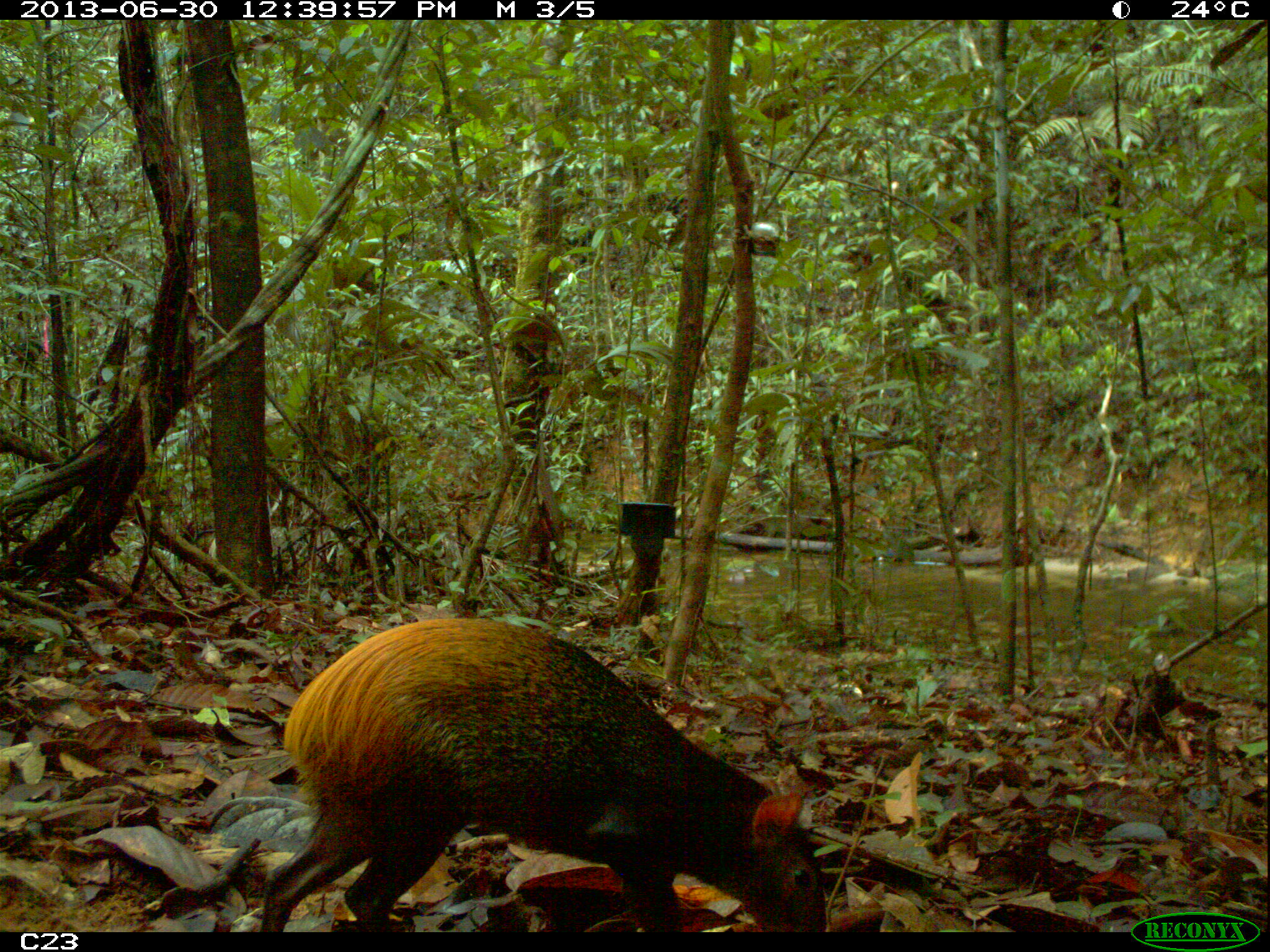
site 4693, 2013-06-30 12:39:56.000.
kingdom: Animalia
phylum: Chordata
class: Mammalia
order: Rodentia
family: Dasyproctidae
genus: Dasyprocta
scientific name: Dasyprocta leporina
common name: red-rumped agouti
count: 1